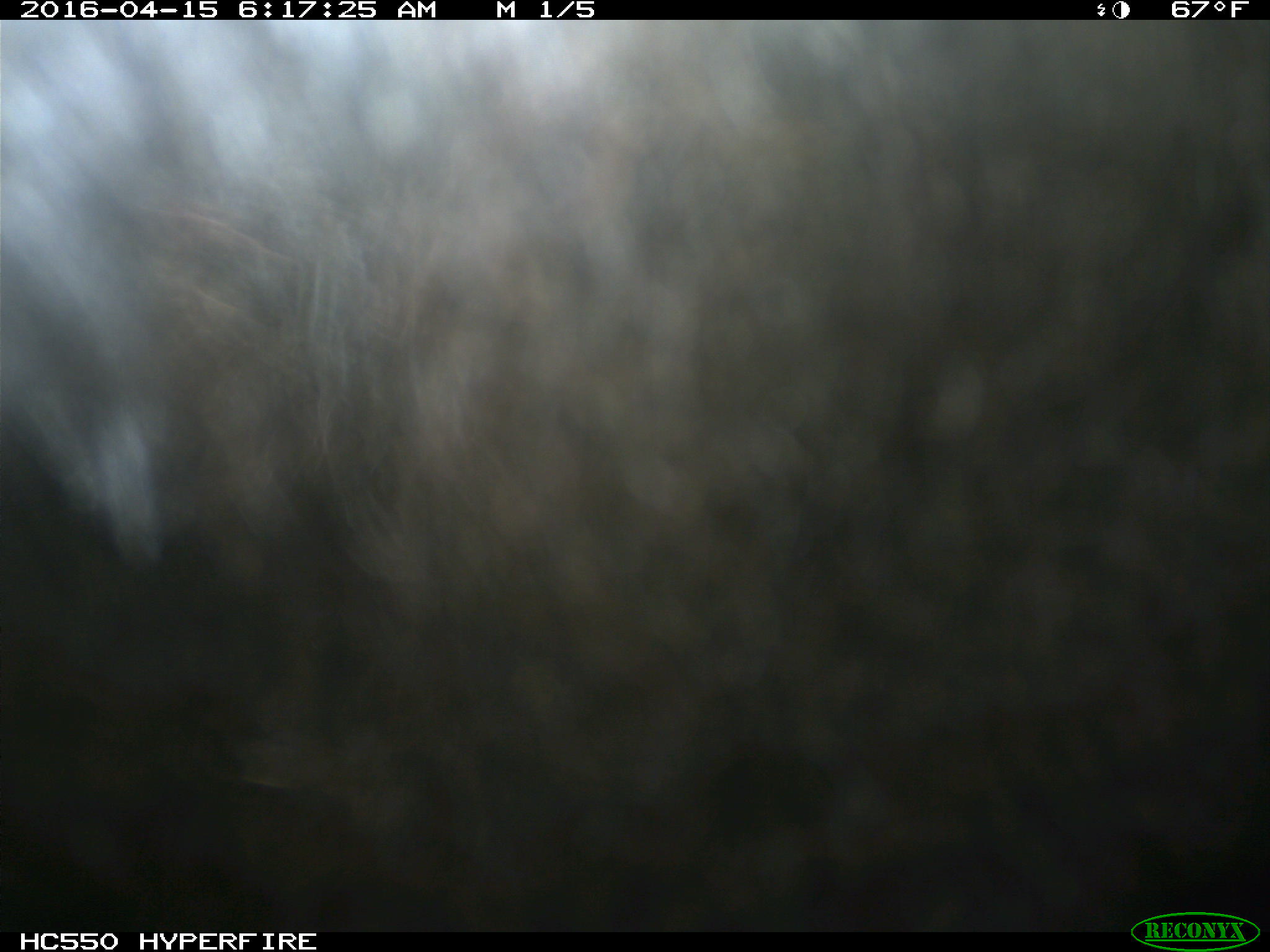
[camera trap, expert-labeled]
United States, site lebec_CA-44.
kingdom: Animalia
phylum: Chordata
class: Mammalia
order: Artiodactyla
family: Bovidae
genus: Bos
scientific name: Bos taurus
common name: domestic cow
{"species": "Bos taurus (domestic cow)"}